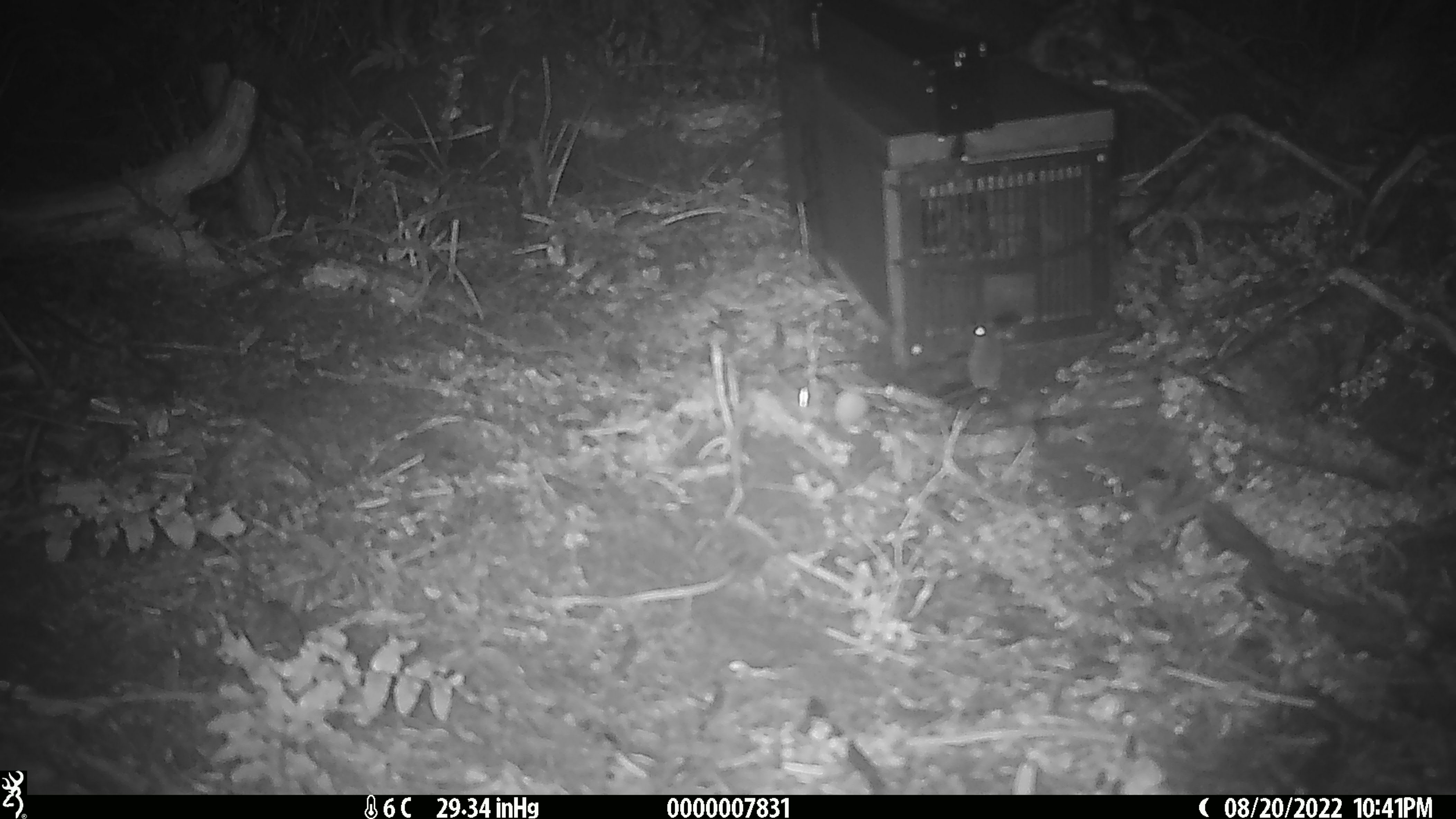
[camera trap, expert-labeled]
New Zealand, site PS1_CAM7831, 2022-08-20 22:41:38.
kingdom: Animalia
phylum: Chordata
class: Mammalia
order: Rodentia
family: Muridae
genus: Mus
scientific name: Mus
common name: mouse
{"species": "mouse (Mus)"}